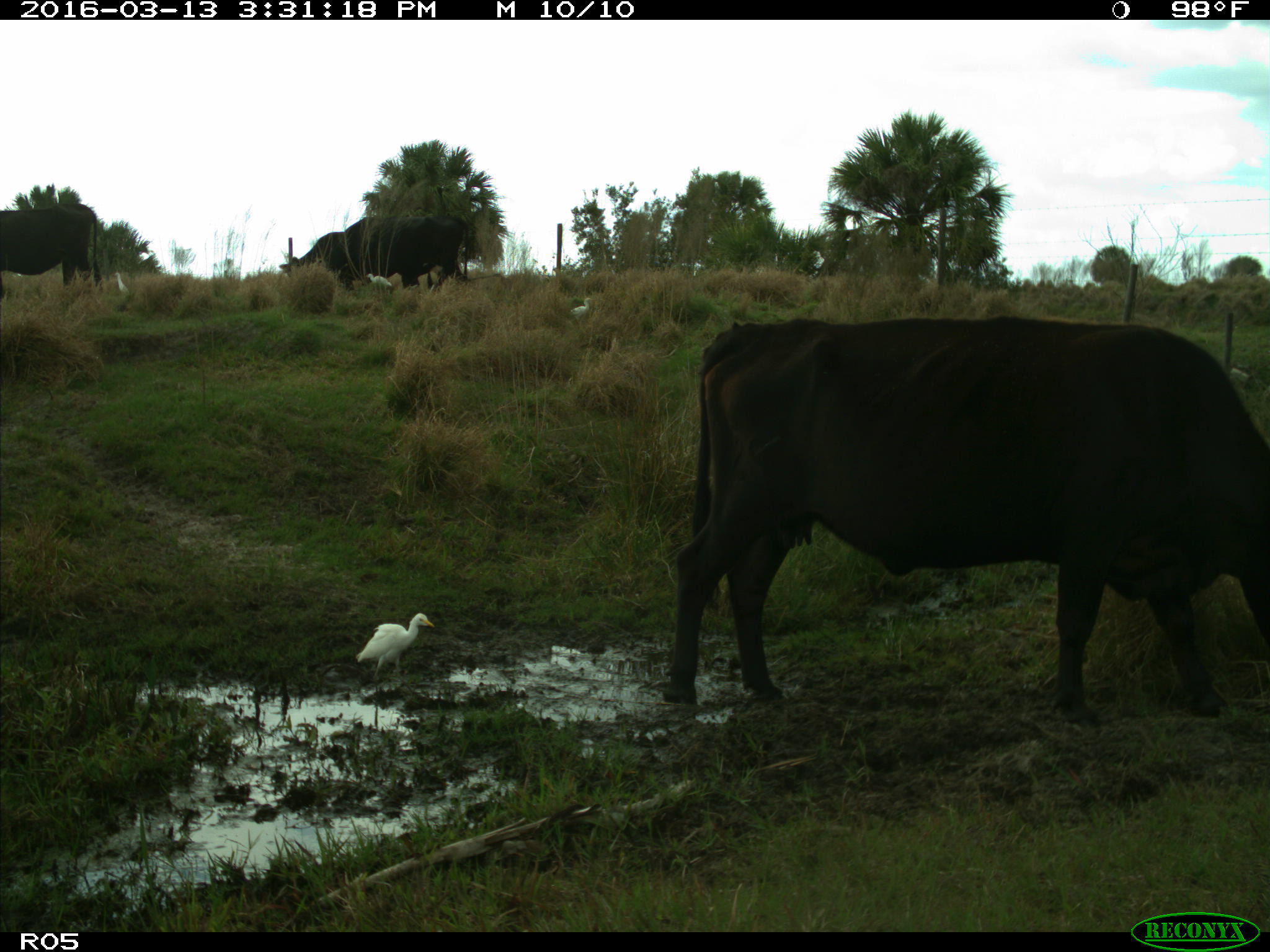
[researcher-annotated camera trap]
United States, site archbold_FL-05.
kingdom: Animalia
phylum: Chordata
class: Mammalia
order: Artiodactyla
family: Bovidae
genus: Bos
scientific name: Bos taurus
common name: domestic cow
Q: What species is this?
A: Bos taurus (domestic cow).